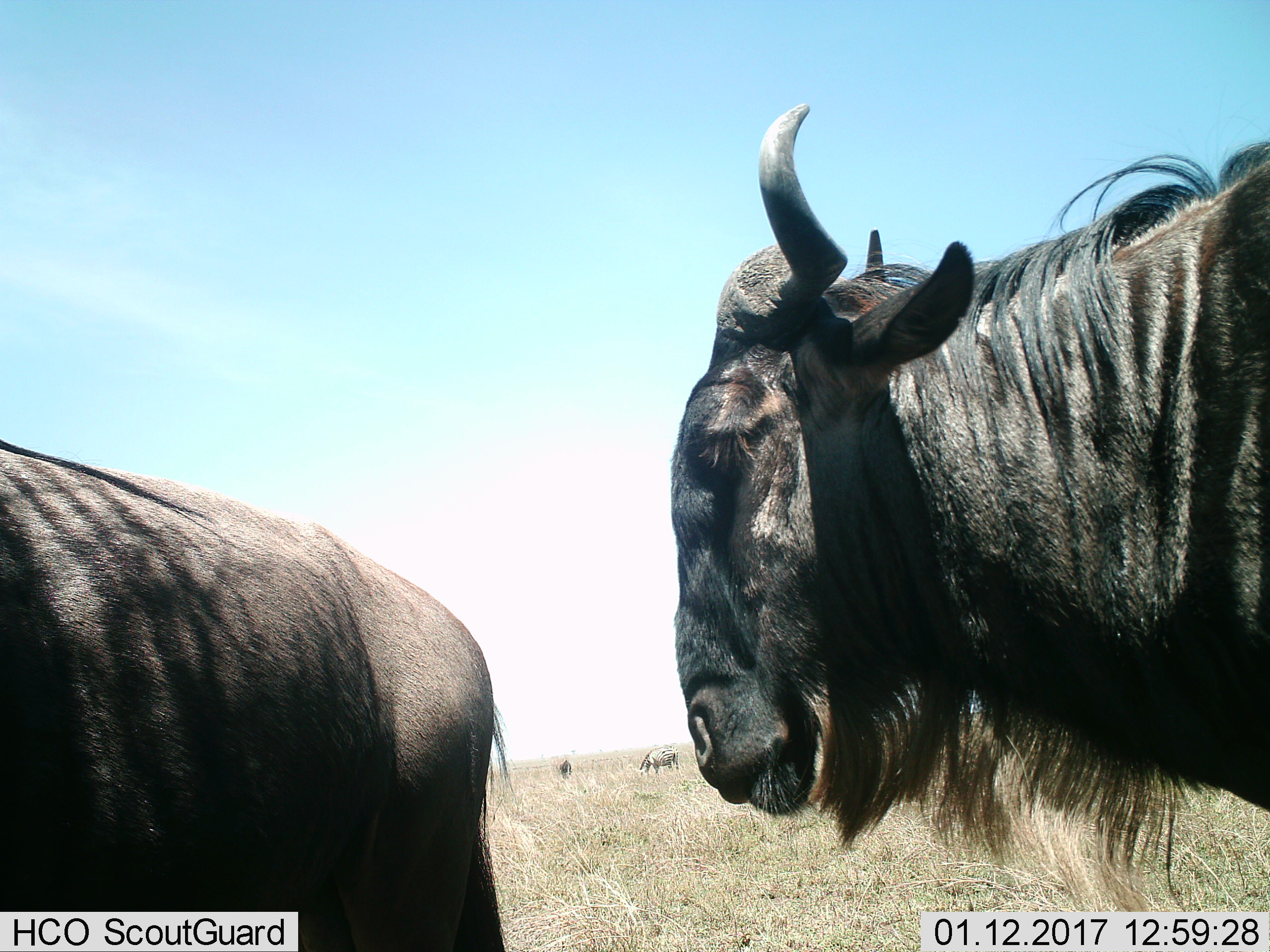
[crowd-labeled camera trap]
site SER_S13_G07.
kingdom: Animalia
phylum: Chordata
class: Mammalia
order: Artiodactyla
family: Bovidae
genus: Connochaetes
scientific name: Connochaetes taurinus taurinus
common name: blue wildebeest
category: wildebeestblue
Wildebeestblue (blue wildebeest) (Connochaetes taurinus taurinus), count 3. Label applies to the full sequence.